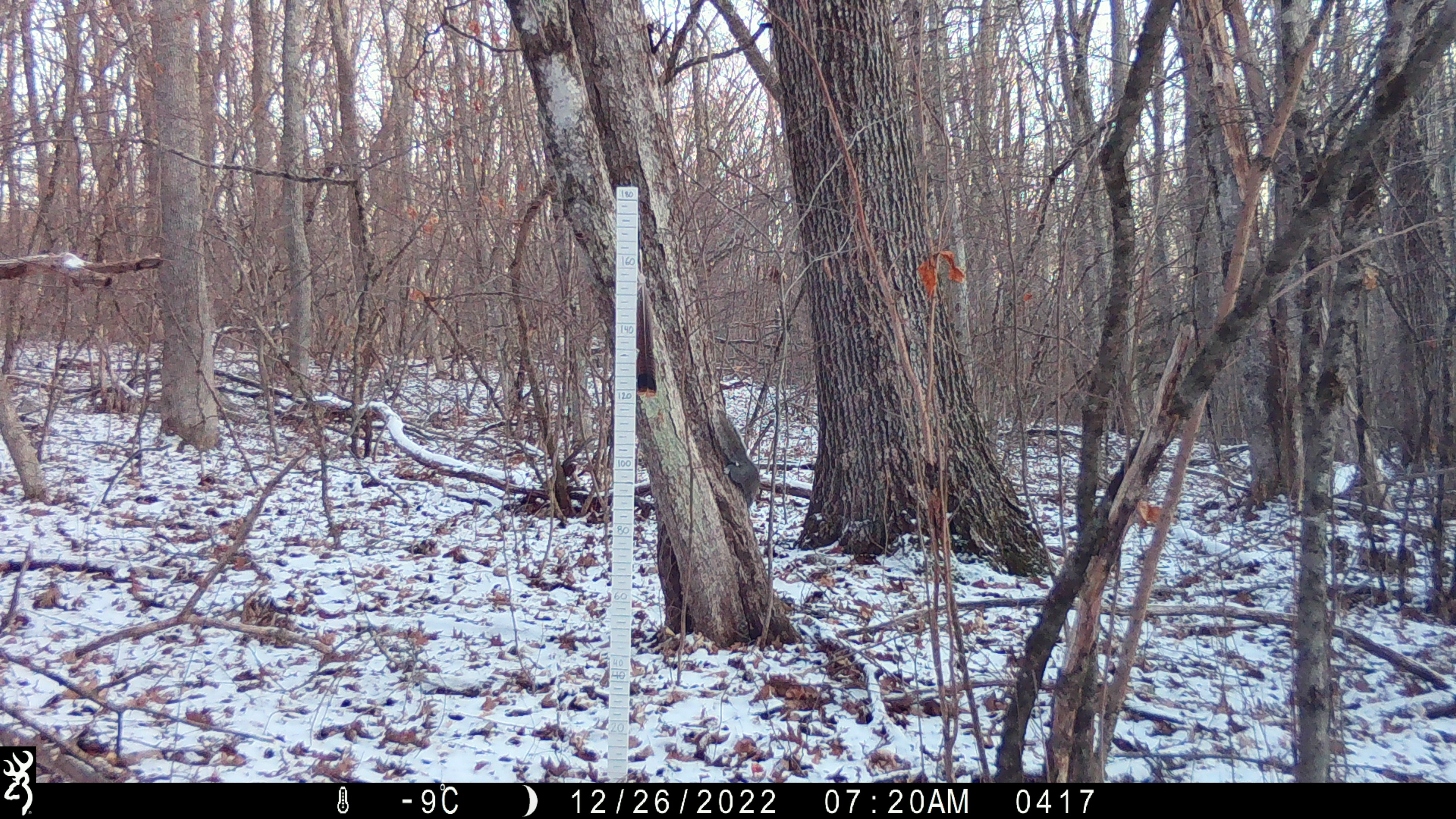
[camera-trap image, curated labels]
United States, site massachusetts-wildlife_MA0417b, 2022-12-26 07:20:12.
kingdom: Animalia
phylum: Chordata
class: Mammalia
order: Rodentia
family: Sciuridae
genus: Sciurus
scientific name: Sciurus carolinensis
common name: gray squirrel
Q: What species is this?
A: Gray squirrel (Sciurus carolinensis).